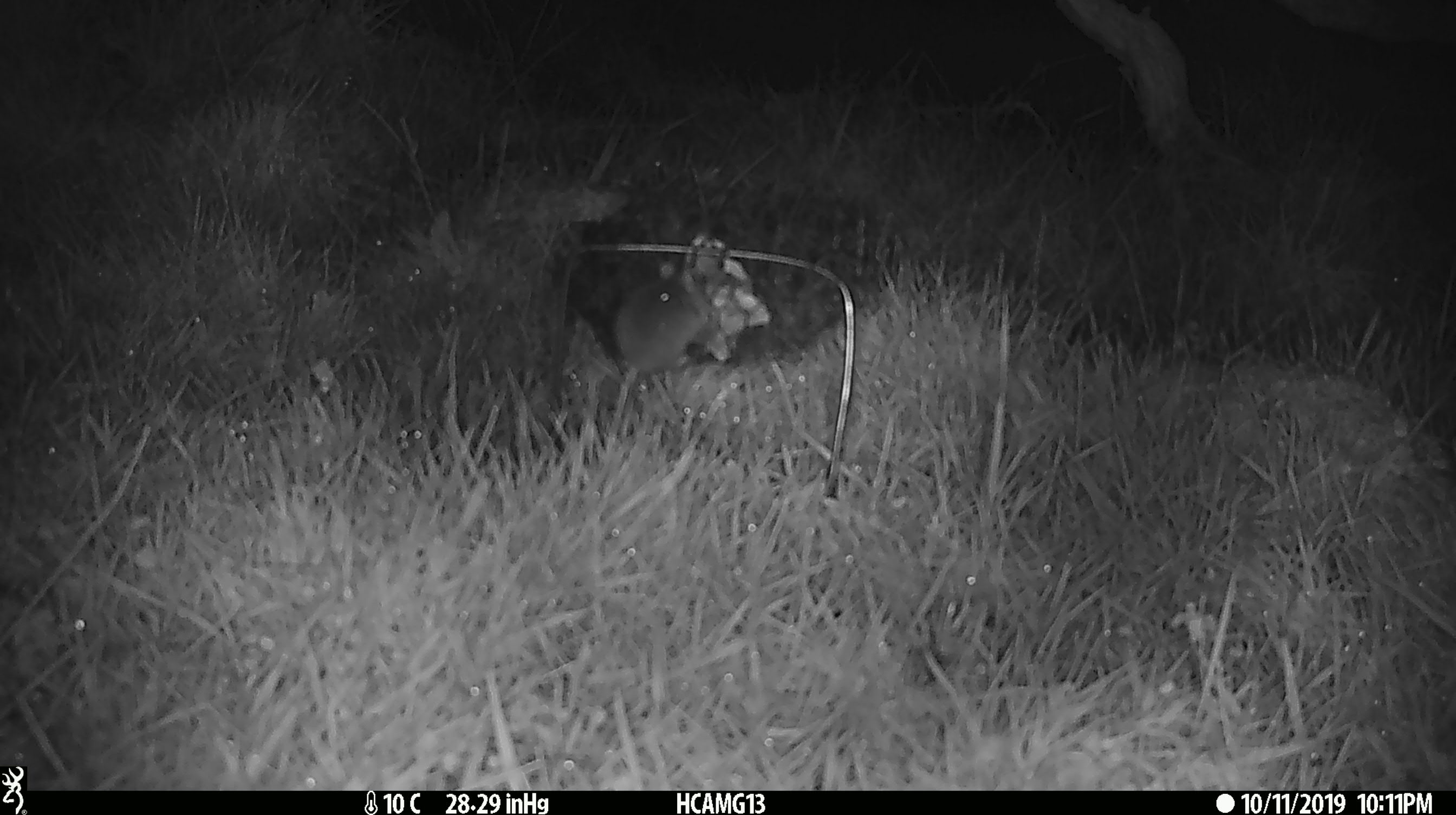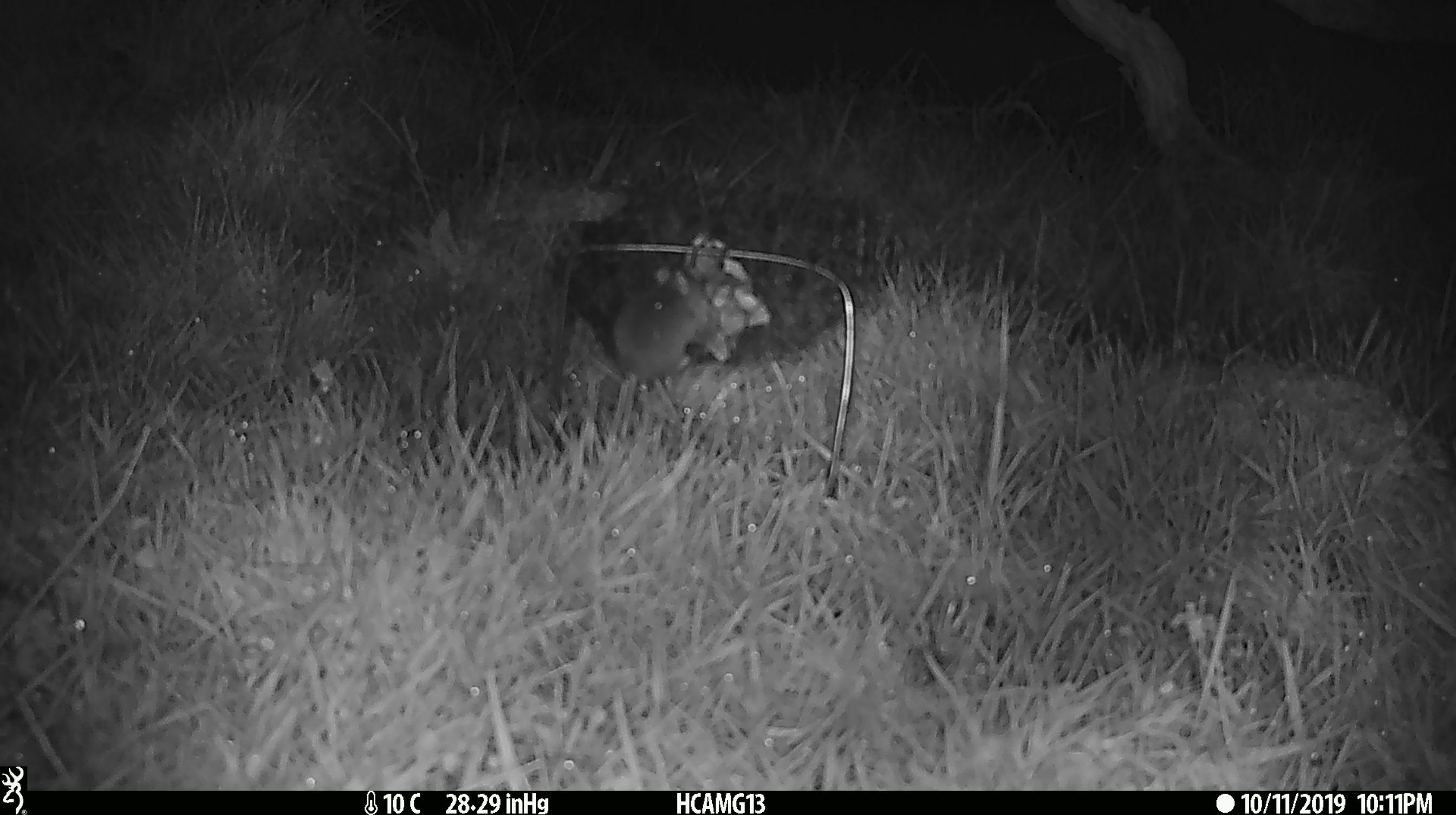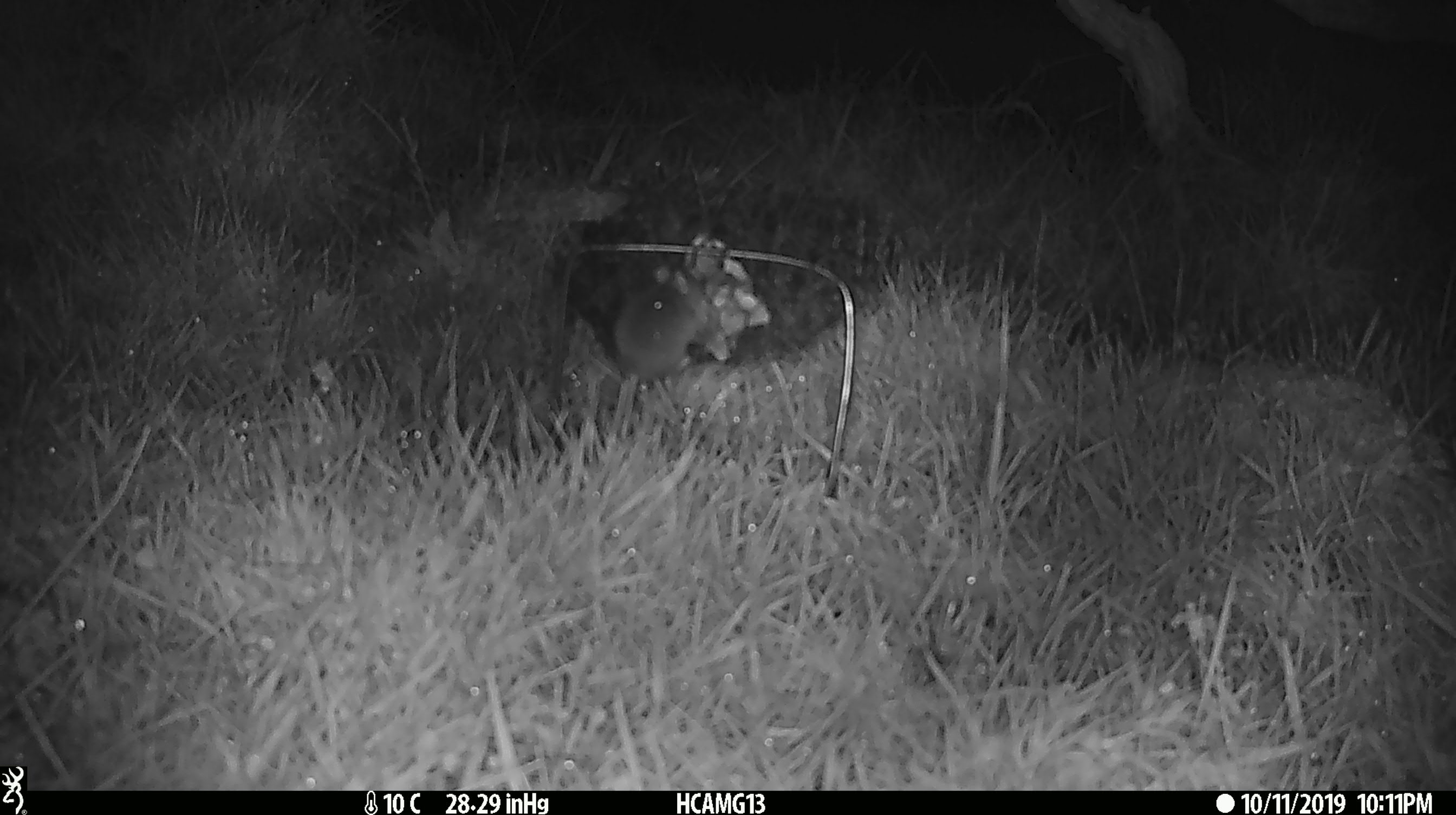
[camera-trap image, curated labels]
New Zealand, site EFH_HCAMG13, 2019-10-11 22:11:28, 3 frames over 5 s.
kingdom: Animalia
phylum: Chordata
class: Mammalia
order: Rodentia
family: Muridae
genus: Mus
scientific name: Mus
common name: mouse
Mouse (Mus).